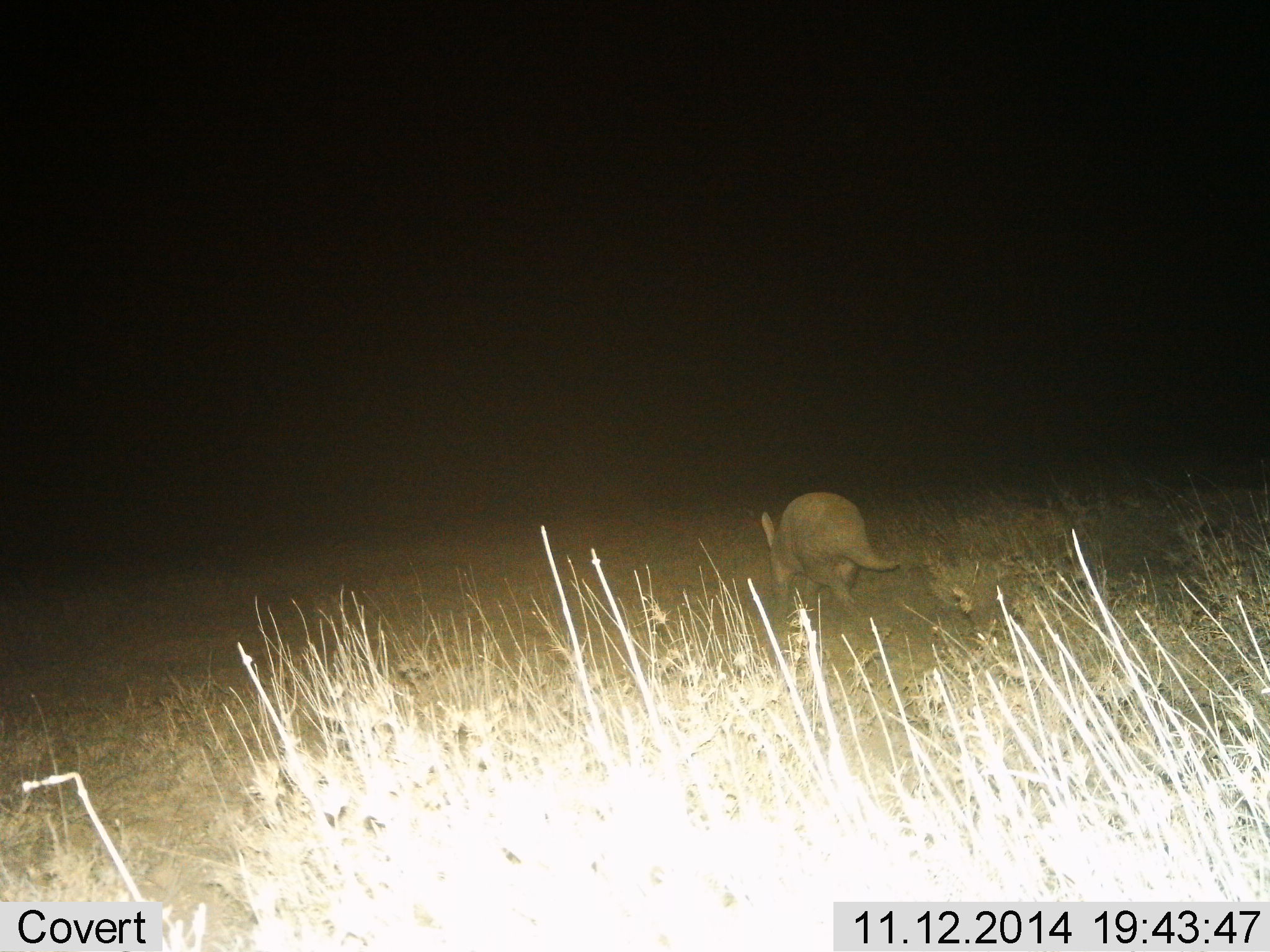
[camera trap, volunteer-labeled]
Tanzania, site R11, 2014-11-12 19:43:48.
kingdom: Animalia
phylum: Chordata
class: Mammalia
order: Tubulidentata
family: Orycteropodidae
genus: Orycteropus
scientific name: Orycteropus afer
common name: aardvark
Aardvark (Orycteropus afer), count 1. Behavior (volunteer vote fractions): standing 10%, resting 0%, moving 100%, interacting 0%. Young present (vote fraction): 0%. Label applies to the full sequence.